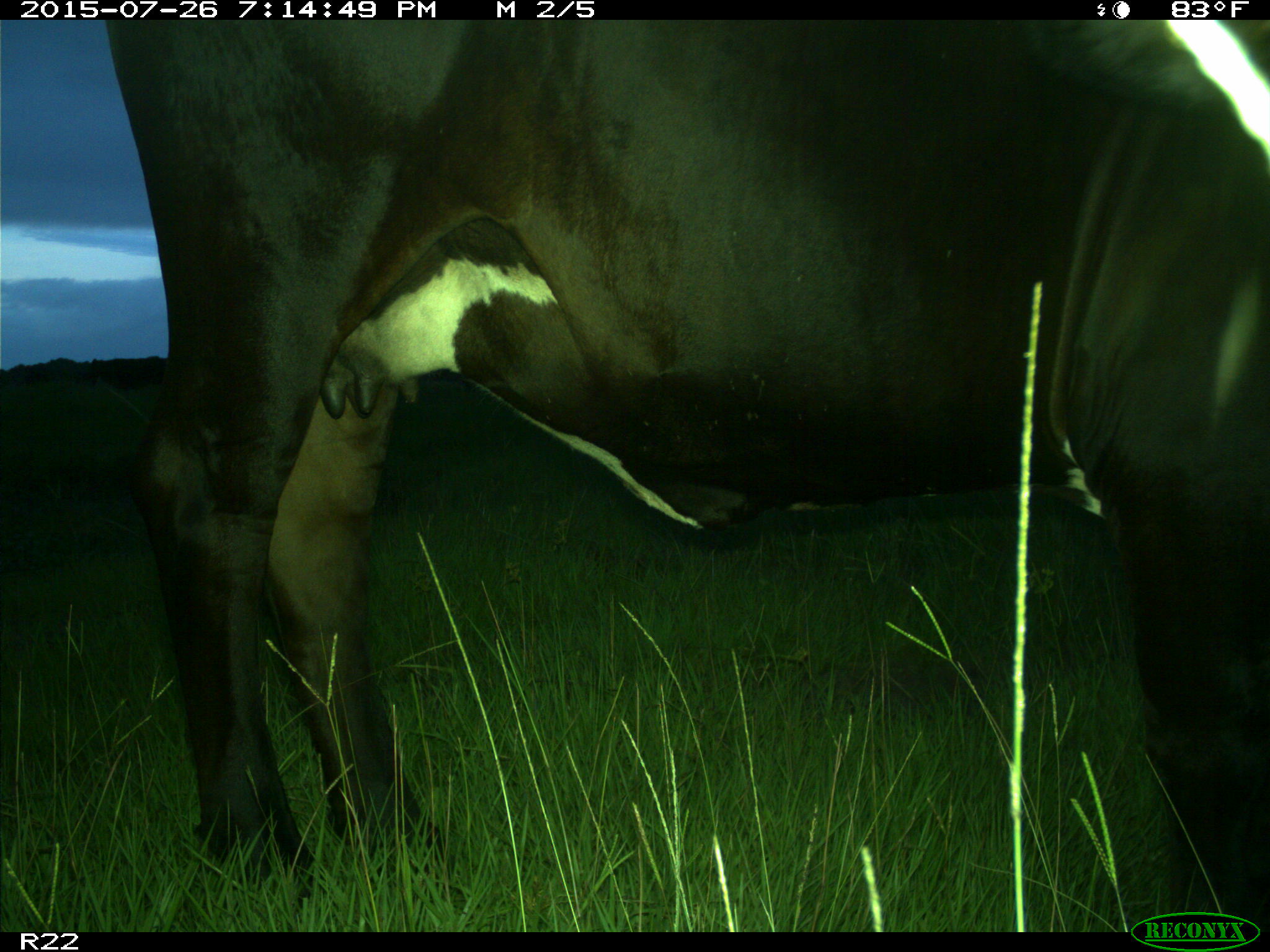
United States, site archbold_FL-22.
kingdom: Animalia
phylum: Chordata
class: Mammalia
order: Artiodactyla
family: Bovidae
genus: Bos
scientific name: Bos taurus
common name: domestic cow